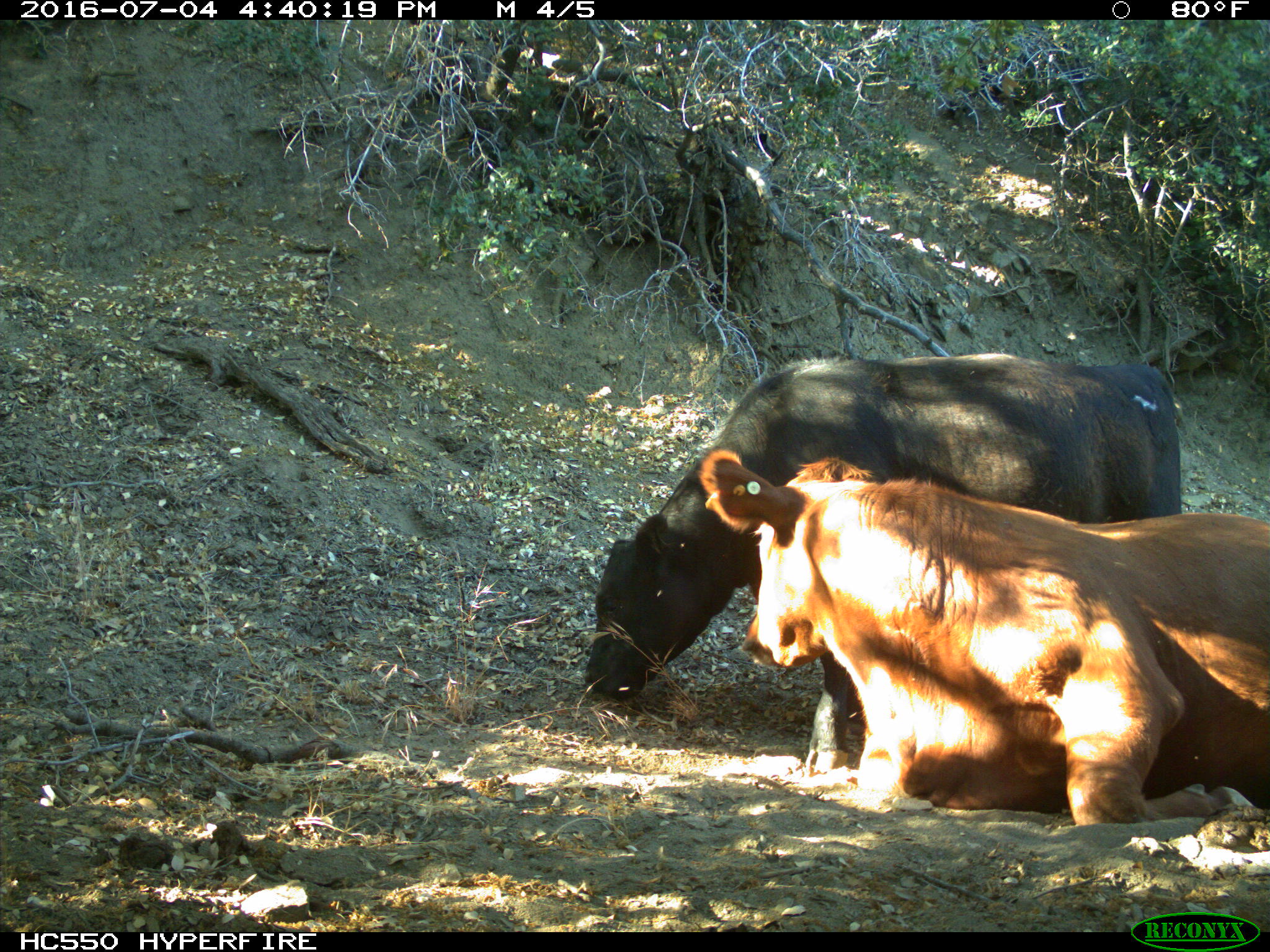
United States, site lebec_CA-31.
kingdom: Animalia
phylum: Chordata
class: Mammalia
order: Artiodactyla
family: Bovidae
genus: Bos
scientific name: Bos taurus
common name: domestic cow